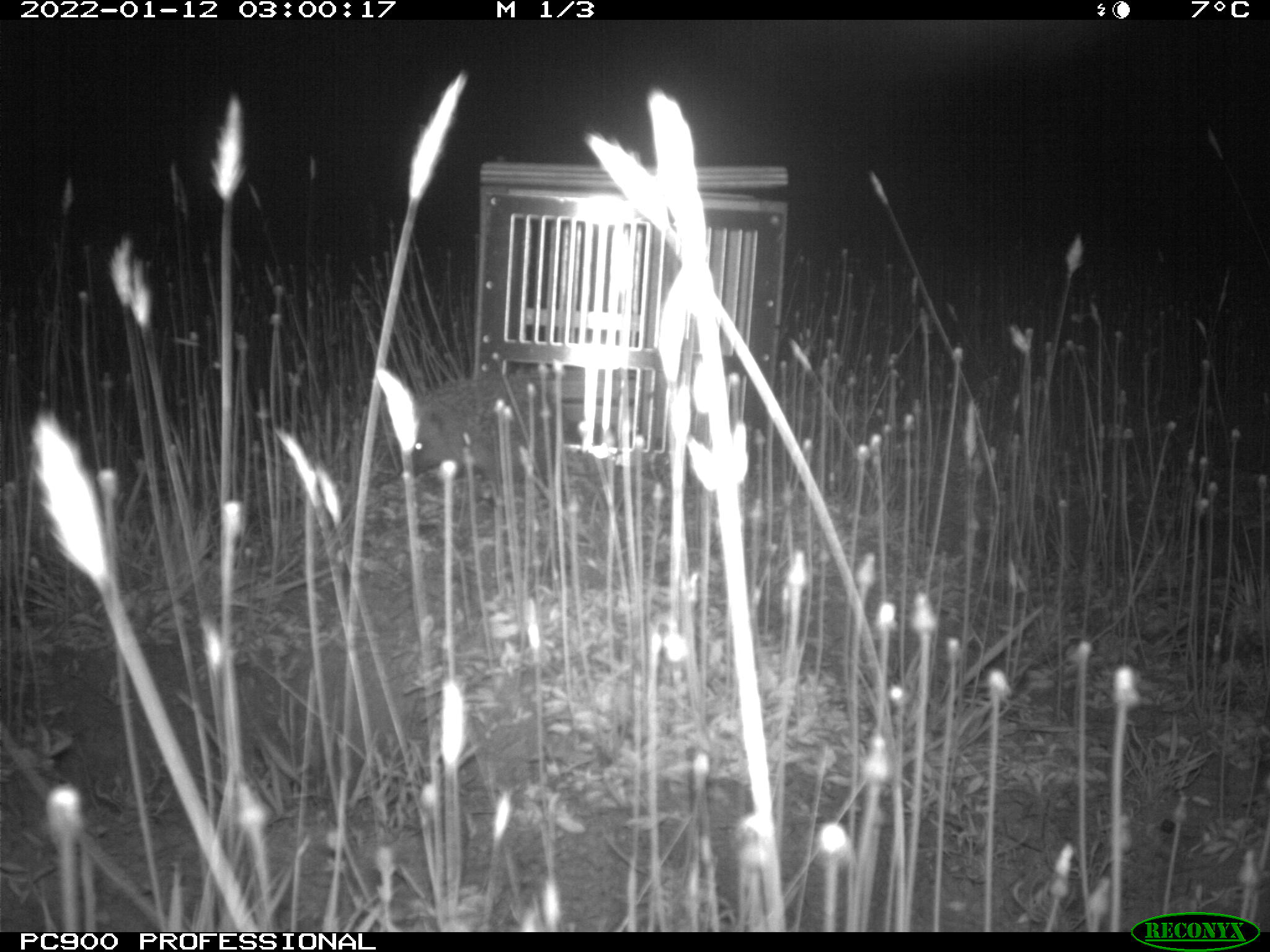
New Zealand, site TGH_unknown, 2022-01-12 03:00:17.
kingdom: Animalia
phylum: Chordata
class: Mammalia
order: Eulipotyphla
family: Erinaceidae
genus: Erinaceus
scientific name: Erinaceus europaeus europaeus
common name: european hedgehog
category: hedgehog